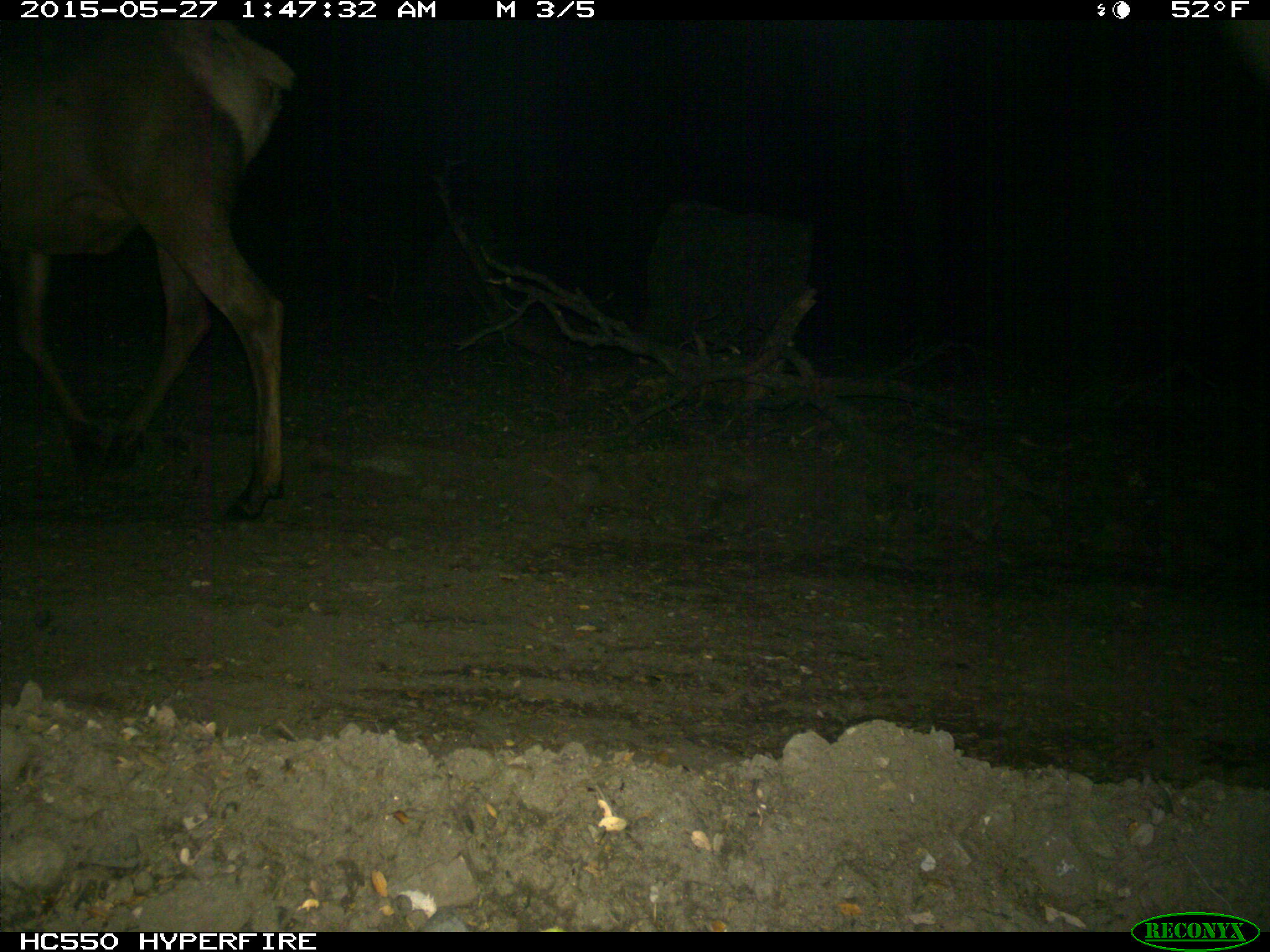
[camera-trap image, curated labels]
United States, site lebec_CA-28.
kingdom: Animalia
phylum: Chordata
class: Mammalia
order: Artiodactyla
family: Cervidae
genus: Cervus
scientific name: Cervus canadensis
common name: elk